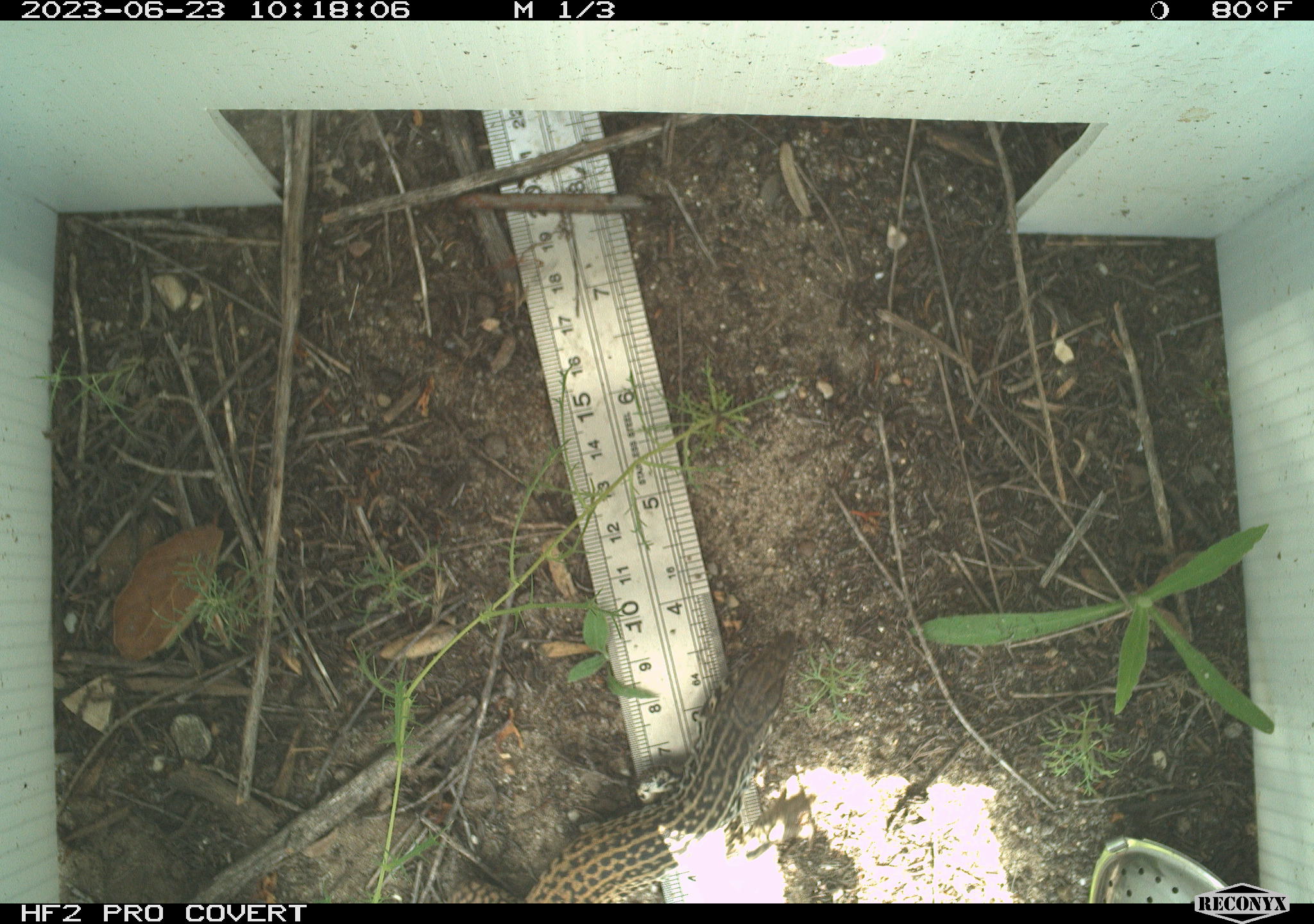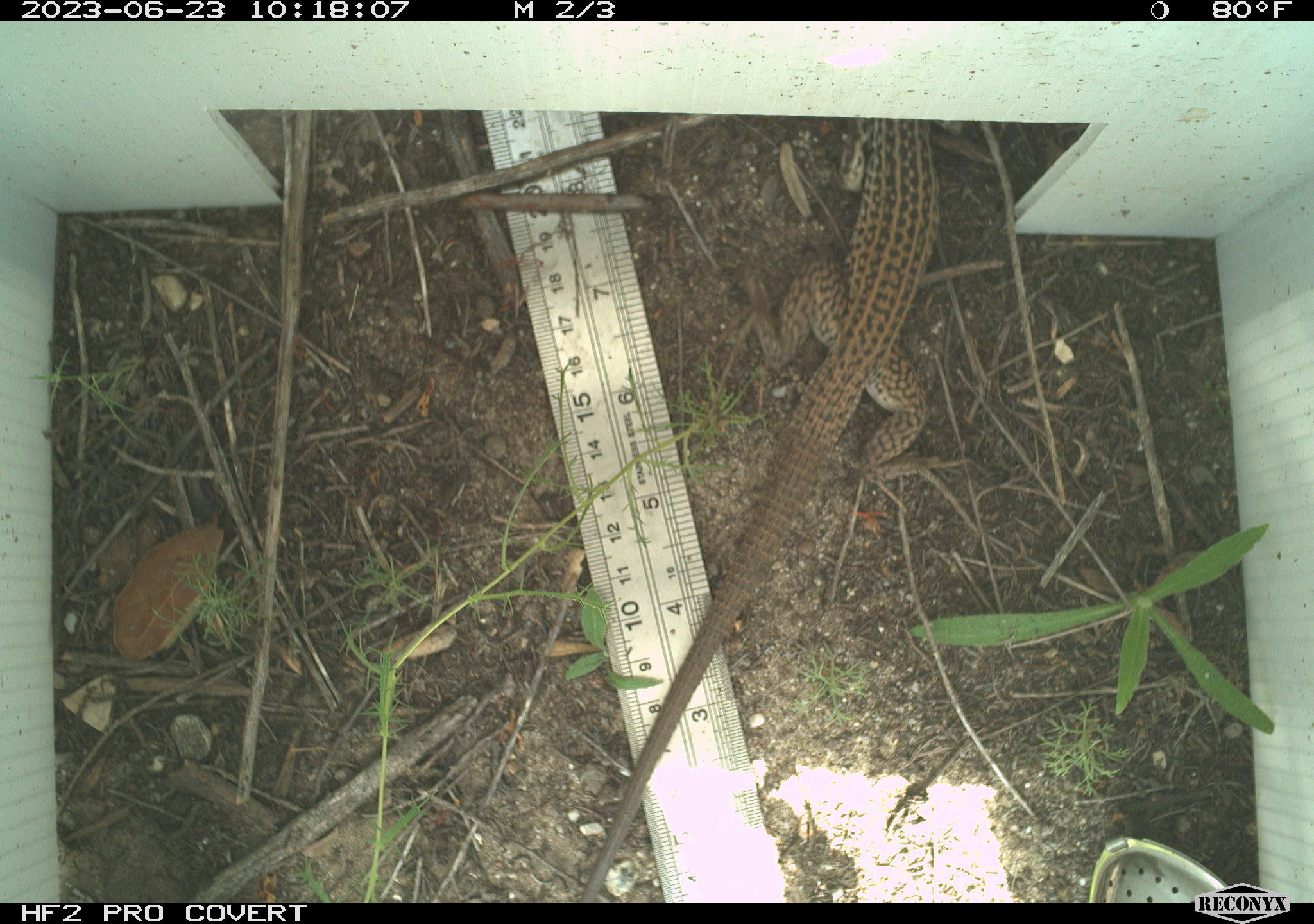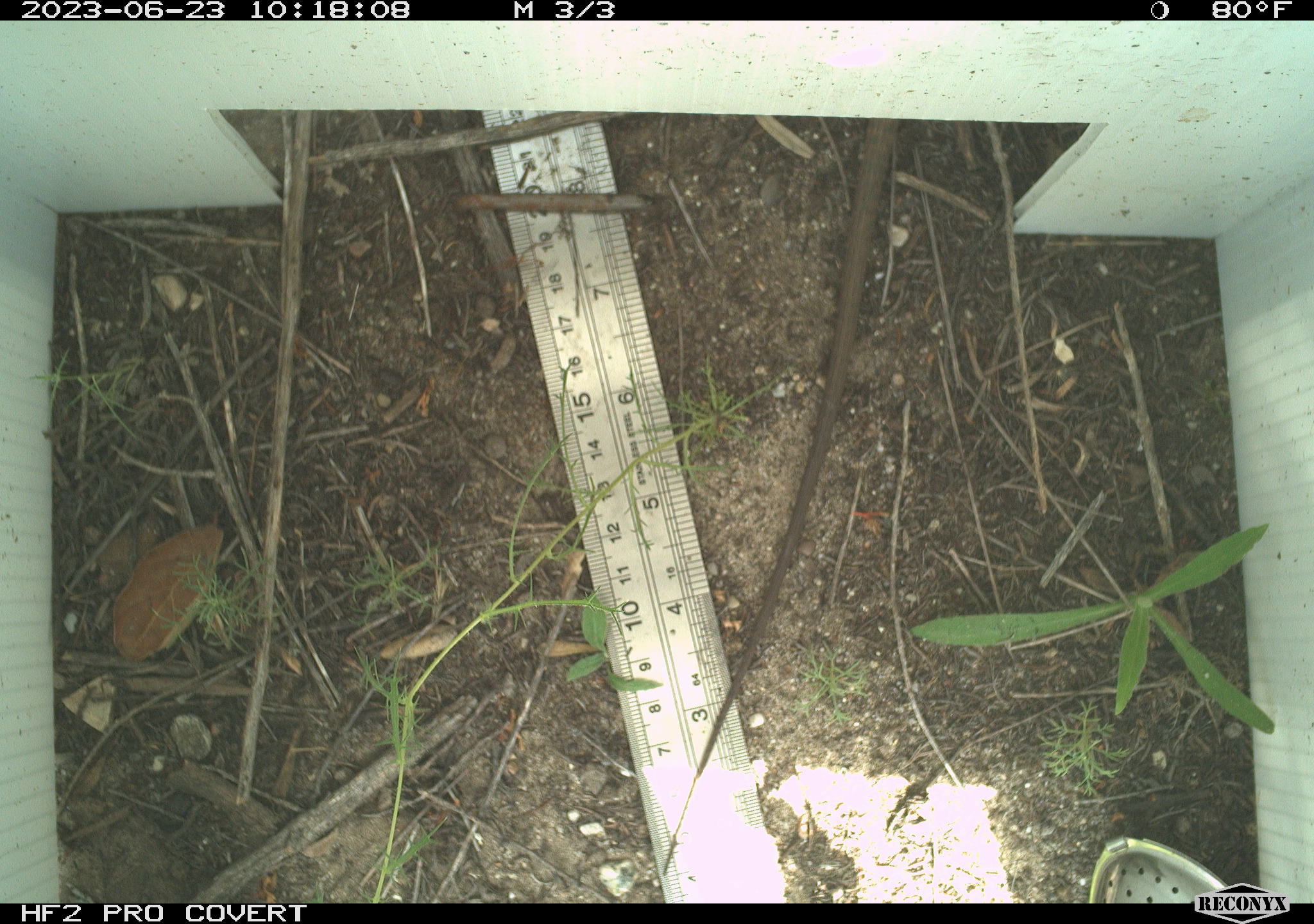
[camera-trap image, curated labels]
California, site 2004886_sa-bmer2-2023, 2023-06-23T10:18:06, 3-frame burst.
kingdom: Animalia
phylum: Chordata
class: Reptilia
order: Squamata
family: Teiidae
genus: Aspidoscelis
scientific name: Aspidoscelis tigris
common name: western whiptail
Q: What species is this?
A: Western whiptail (Aspidoscelis tigris).